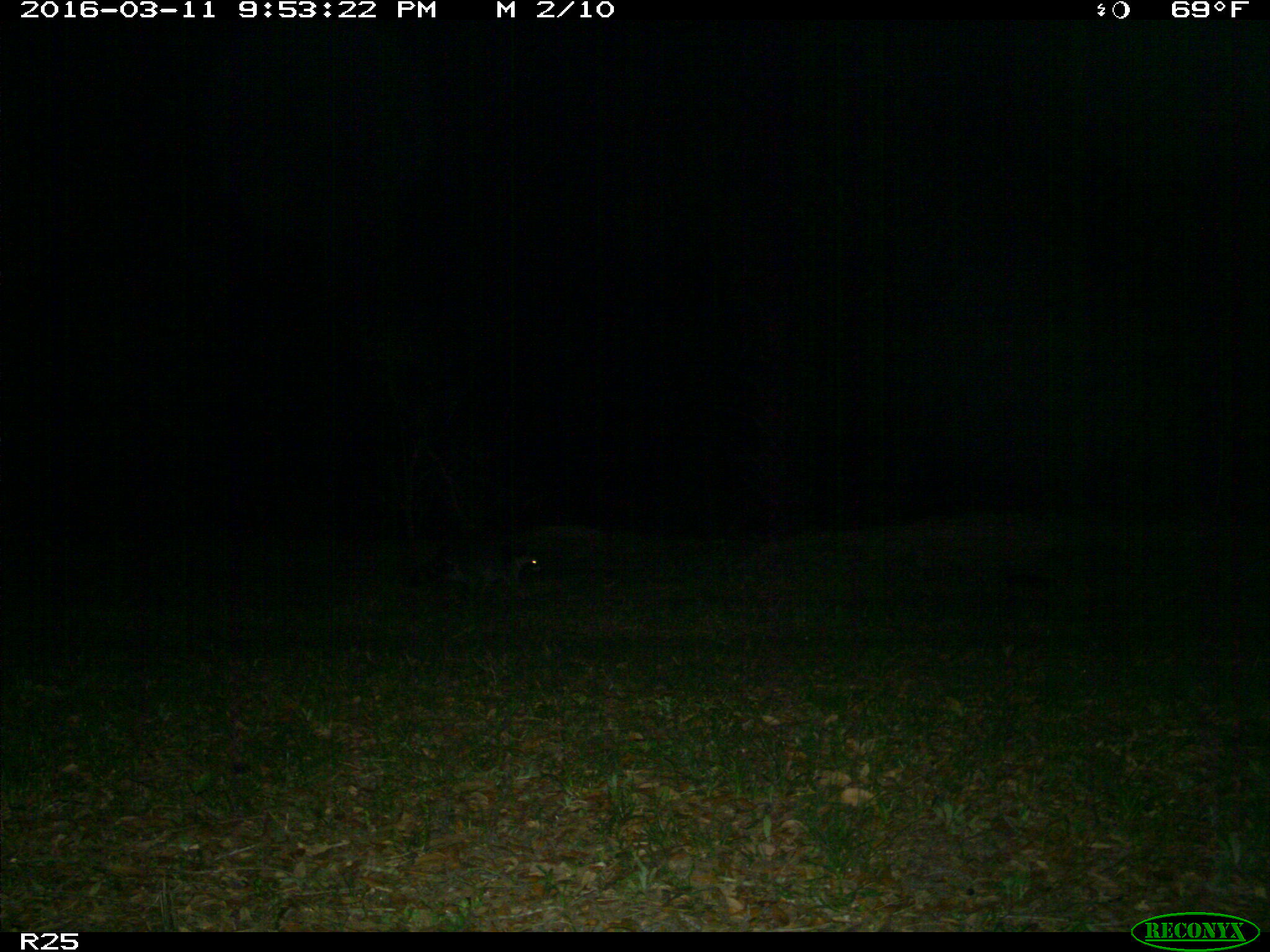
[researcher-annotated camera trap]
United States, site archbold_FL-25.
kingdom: Animalia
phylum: Chordata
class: Mammalia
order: Carnivora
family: Procyonidae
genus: Procyon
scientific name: Procyon lotor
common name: common raccoon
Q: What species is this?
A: Procyon lotor (common raccoon).